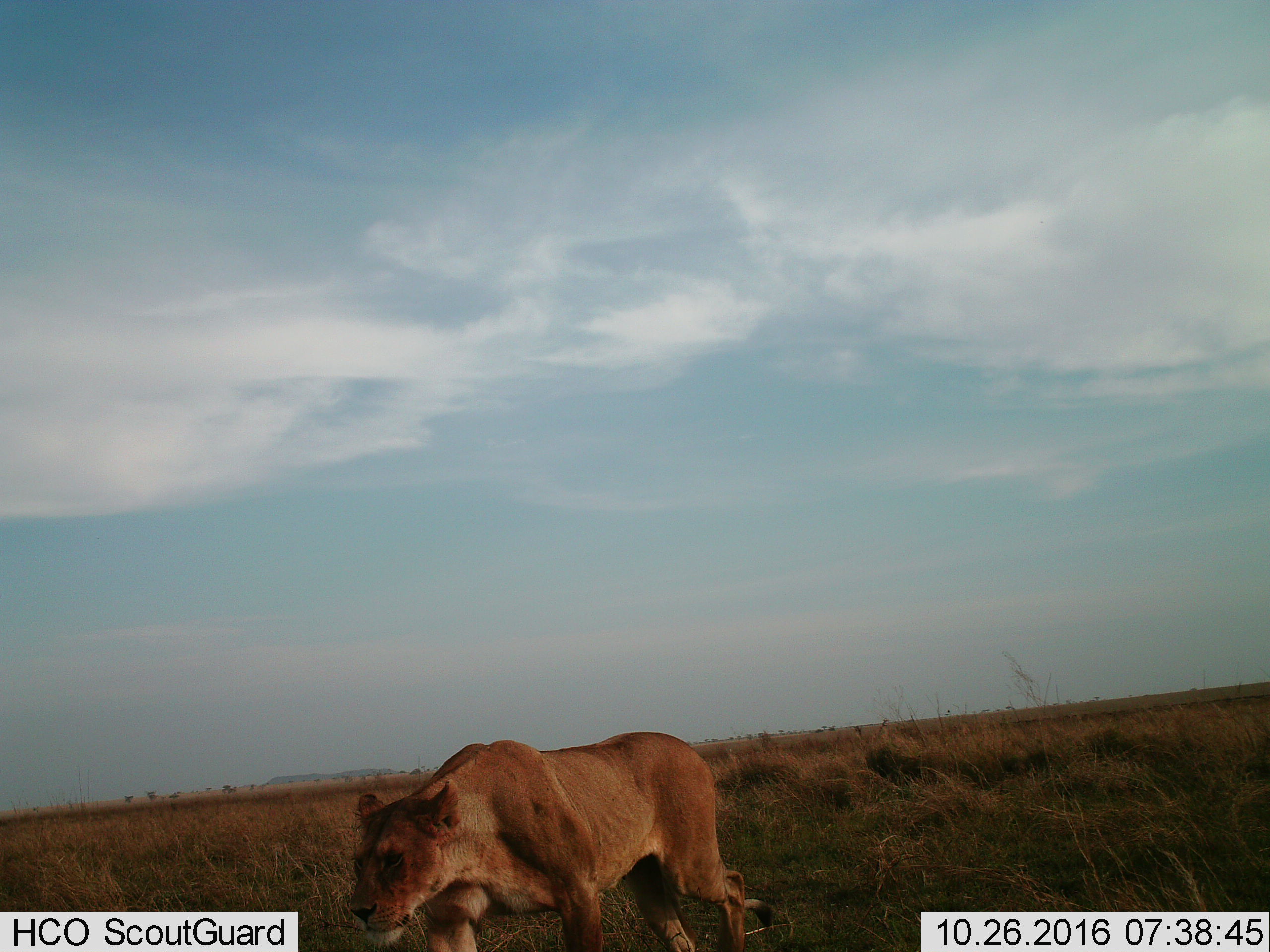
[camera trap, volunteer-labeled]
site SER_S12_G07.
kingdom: Animalia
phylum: Chordata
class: Mammalia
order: Carnivora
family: Felidae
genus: Panthera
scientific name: Panthera leo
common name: lion female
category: lionfemale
Lionfemale (lion female) (Panthera leo), count 1. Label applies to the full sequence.